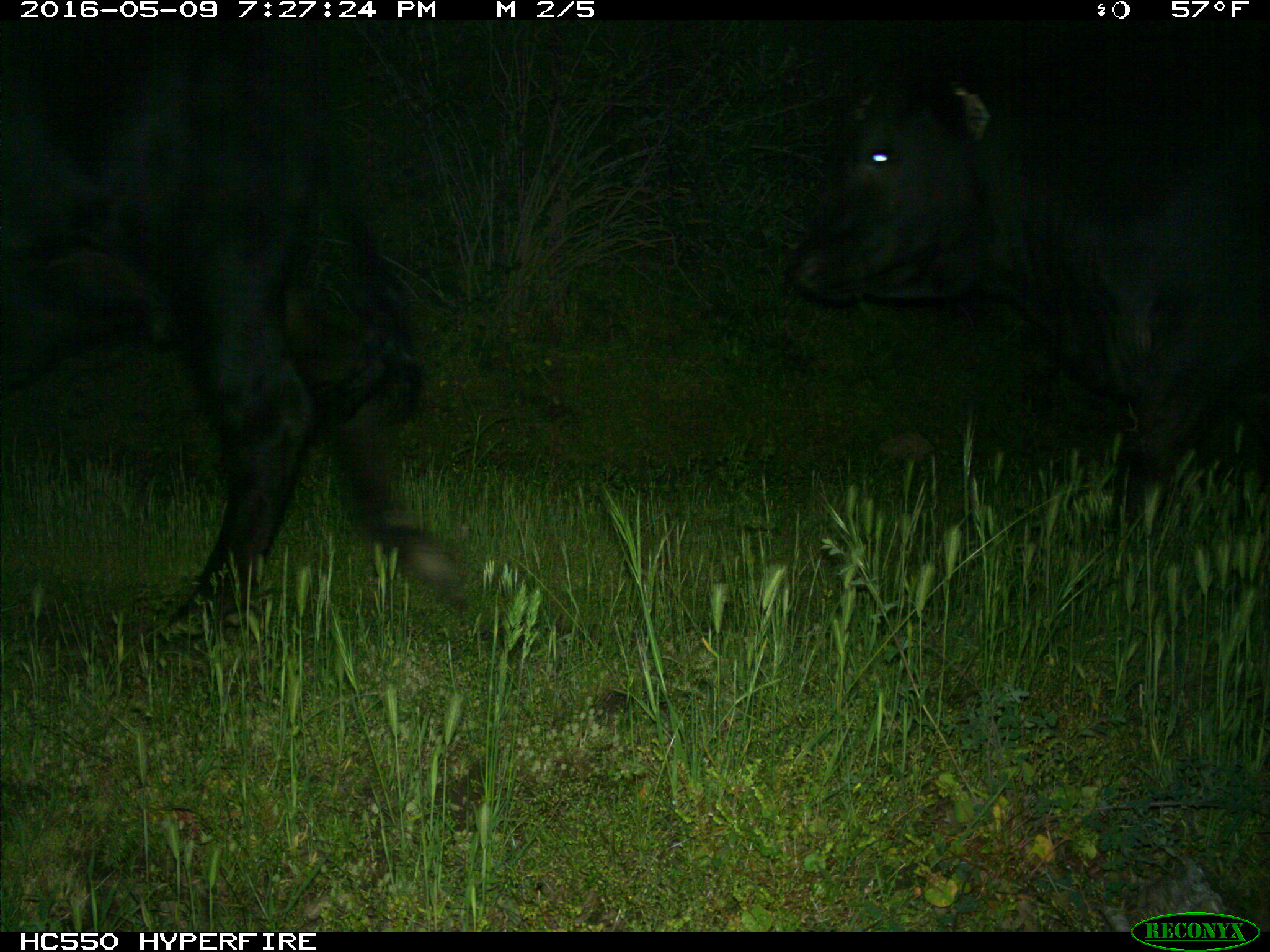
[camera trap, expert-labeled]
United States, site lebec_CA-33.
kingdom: Animalia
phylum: Chordata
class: Mammalia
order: Artiodactyla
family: Bovidae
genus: Bos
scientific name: Bos taurus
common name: domestic cow